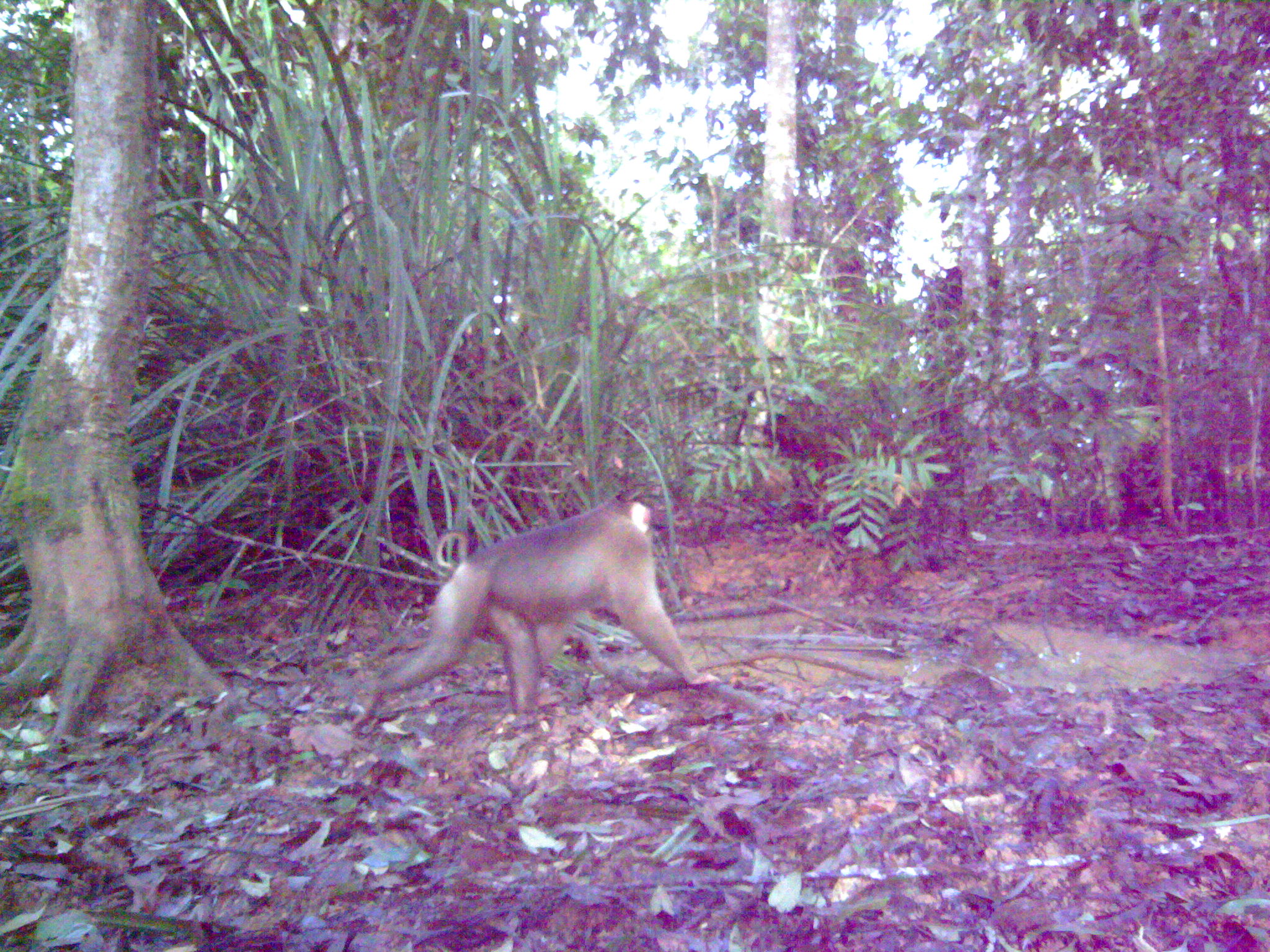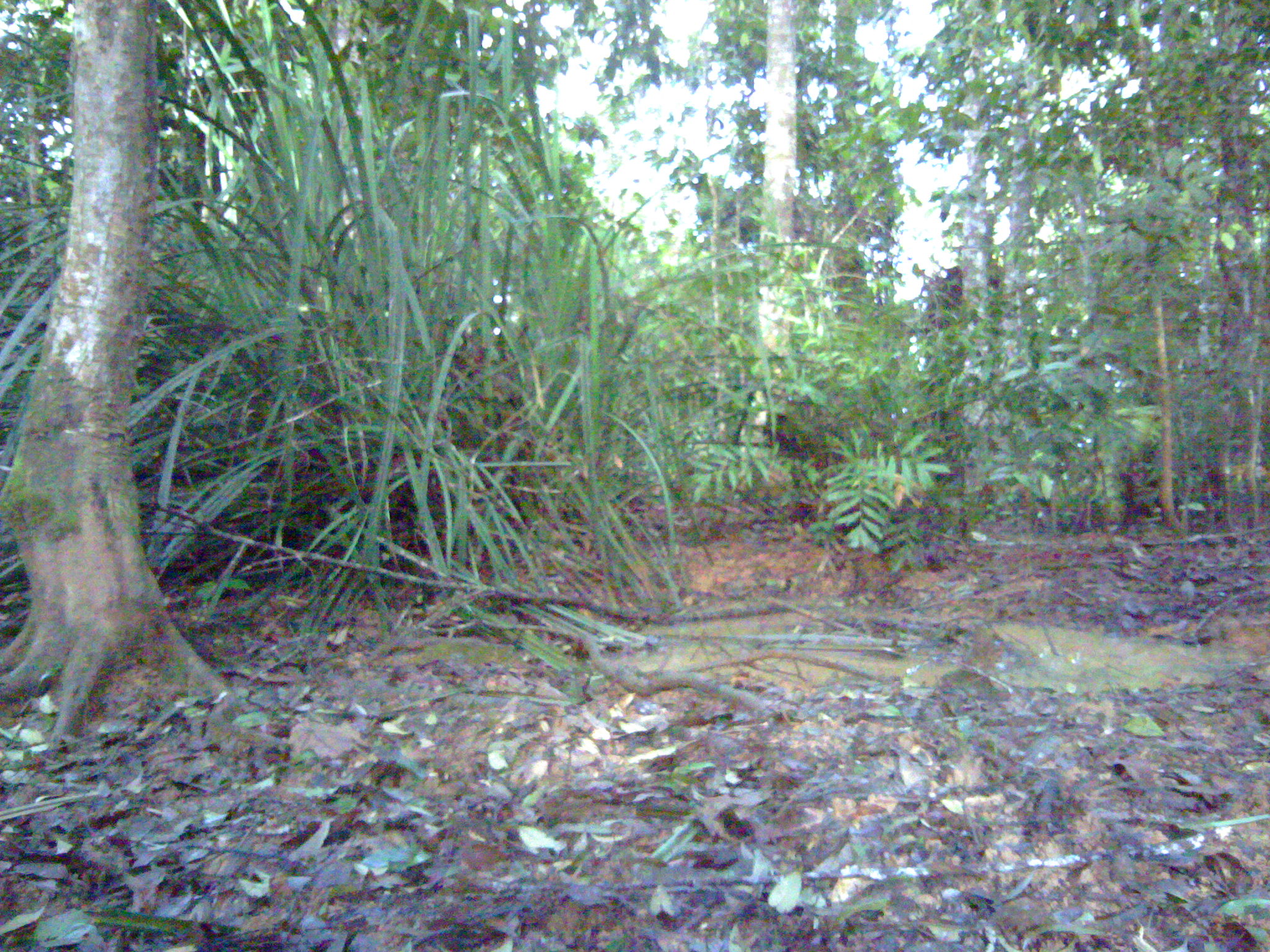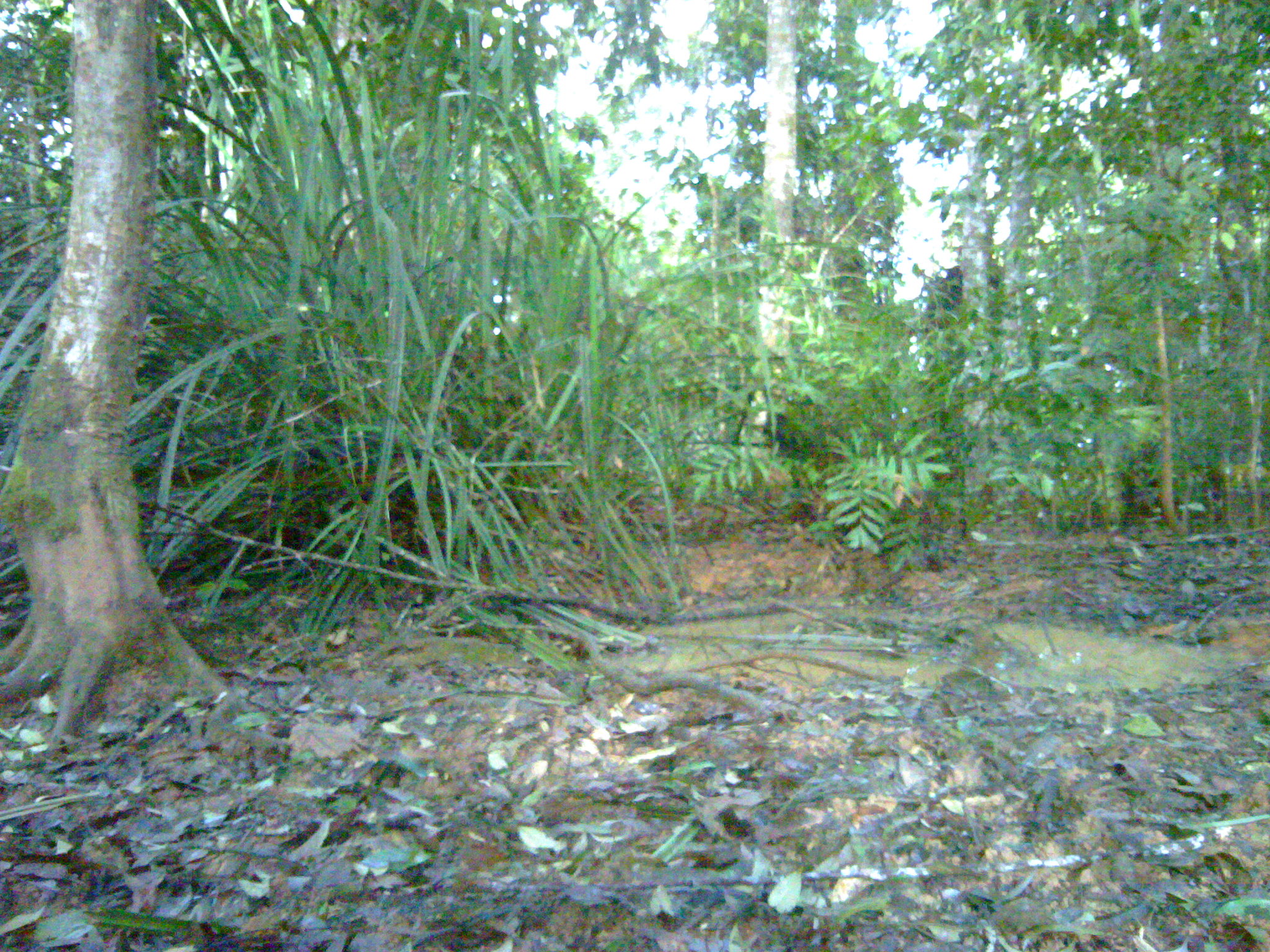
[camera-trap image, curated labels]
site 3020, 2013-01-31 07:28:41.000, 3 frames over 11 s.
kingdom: Animalia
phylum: Chordata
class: Mammalia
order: Primates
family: Cercopithecidae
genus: Macaca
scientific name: Macaca nemestrina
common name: southern pig-tailed macaque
Macaca nemestrina (southern pig-tailed macaque), count 1.